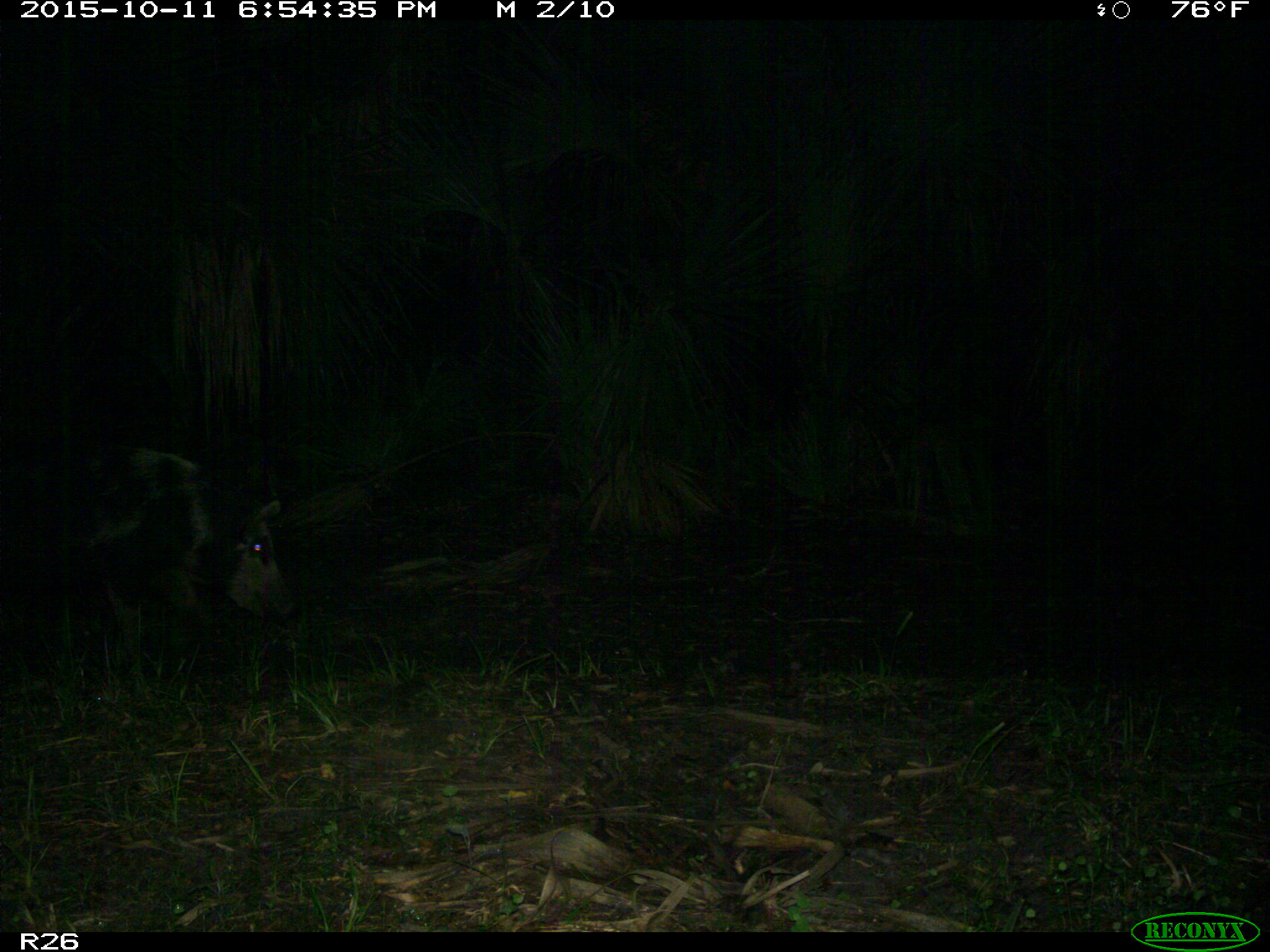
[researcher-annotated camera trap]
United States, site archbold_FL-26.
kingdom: Animalia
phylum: Chordata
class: Mammalia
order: Artiodactyla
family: Suidae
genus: Sus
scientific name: Sus scrofa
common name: wild boar